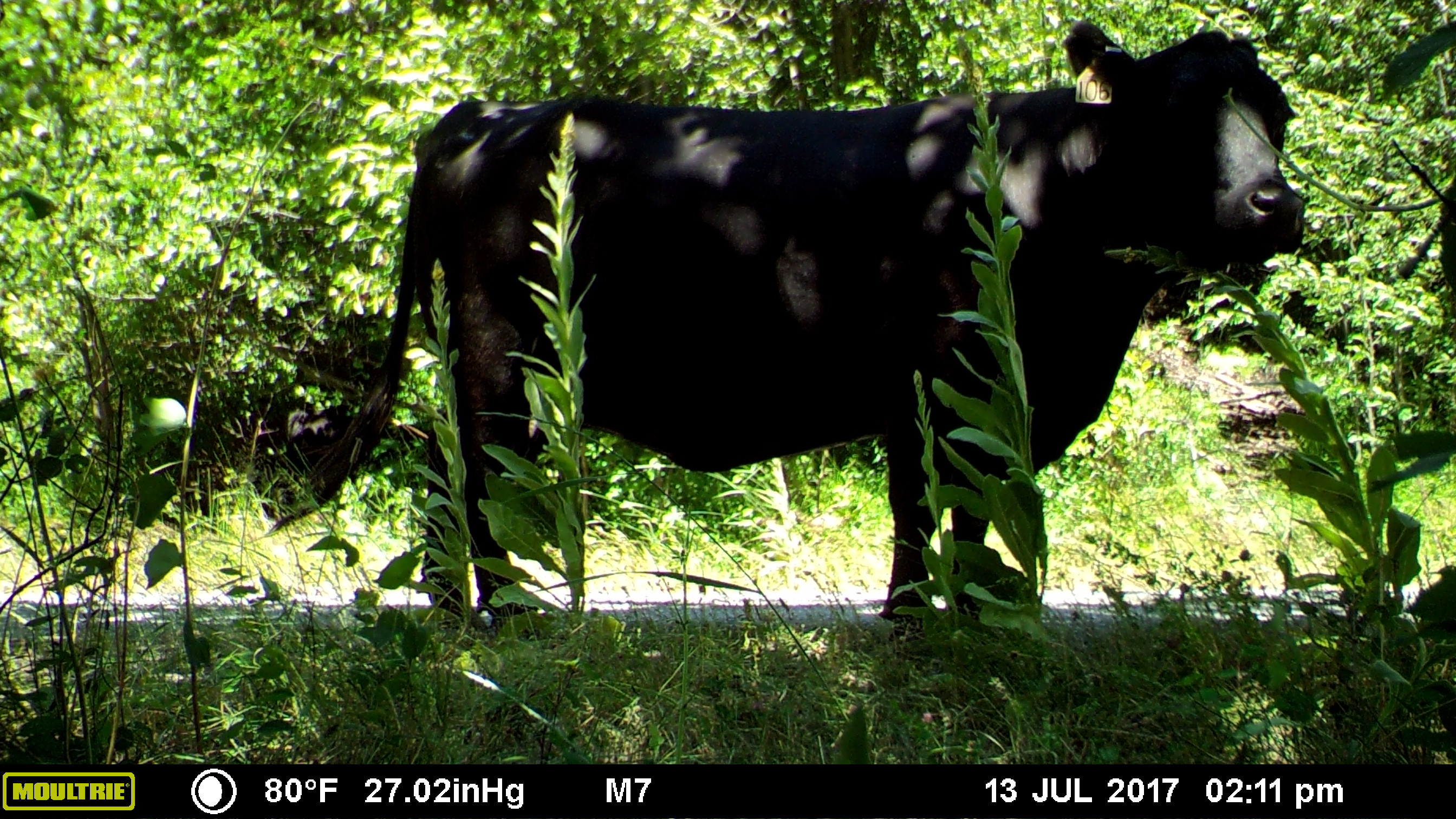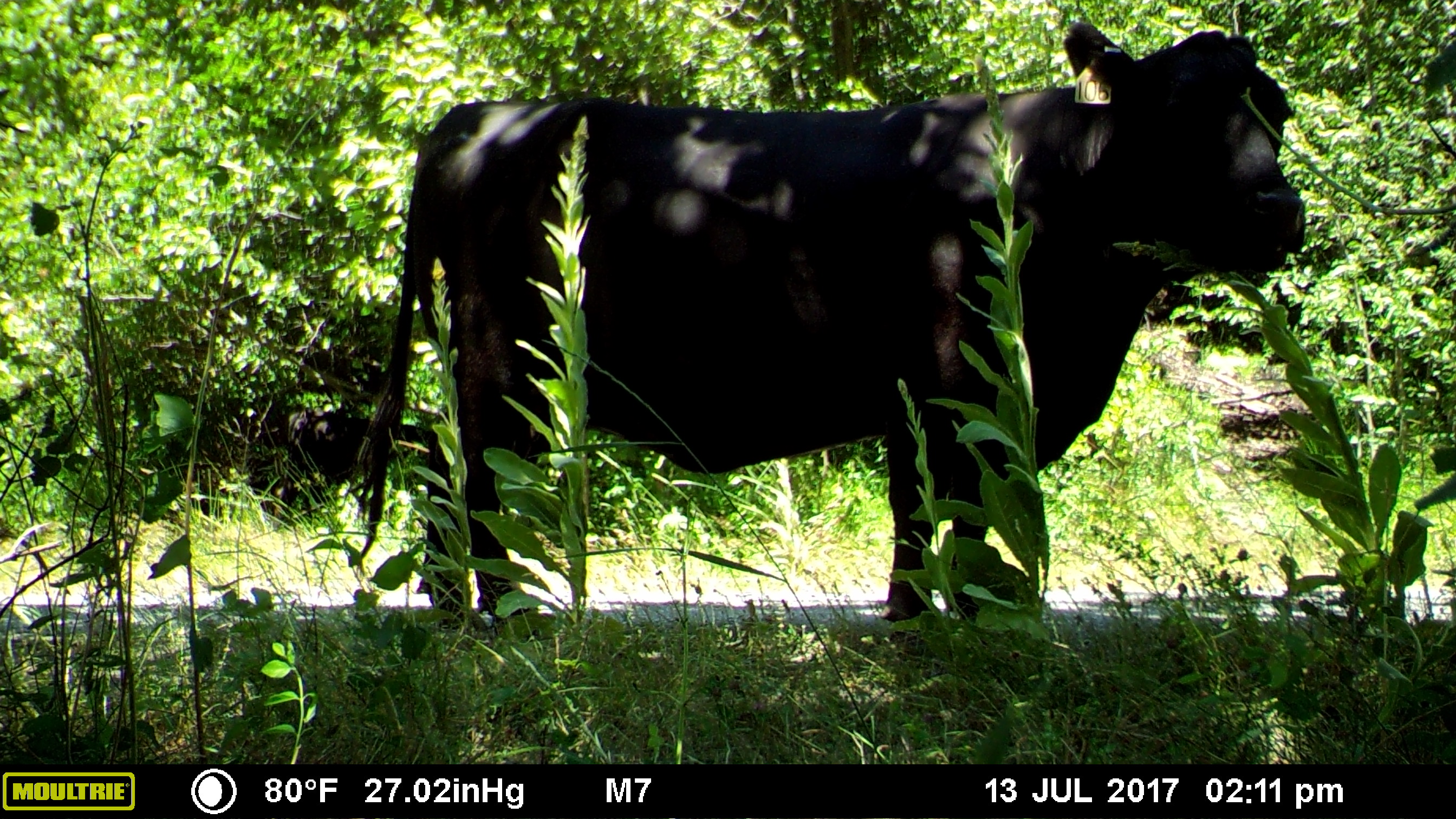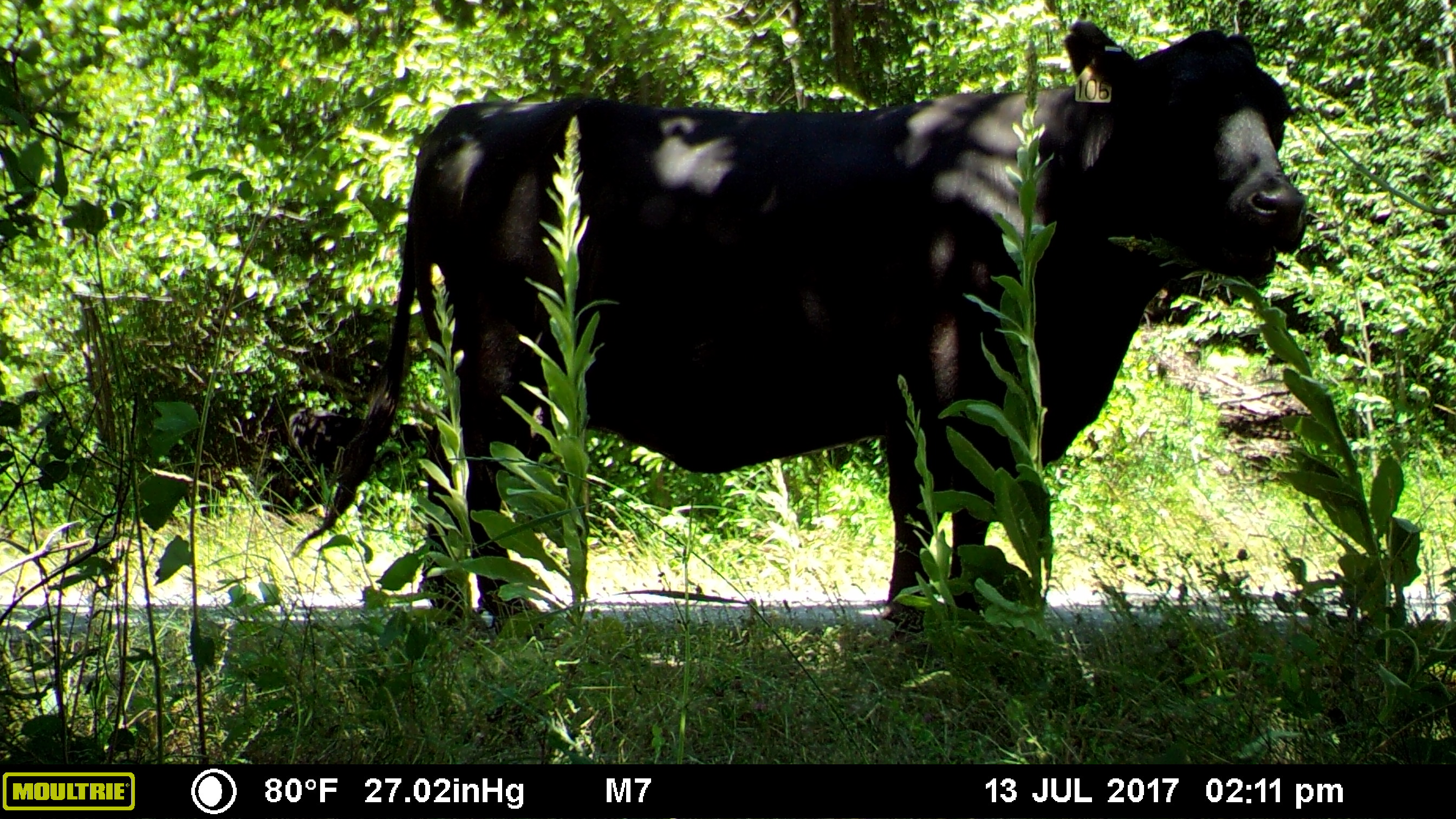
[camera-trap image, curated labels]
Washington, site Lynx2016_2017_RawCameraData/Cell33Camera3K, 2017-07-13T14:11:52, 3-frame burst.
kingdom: Animalia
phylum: Chordata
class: Mammalia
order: Artiodactyla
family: Bovidae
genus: Bos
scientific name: Bos taurus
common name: domestic cattle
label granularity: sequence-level